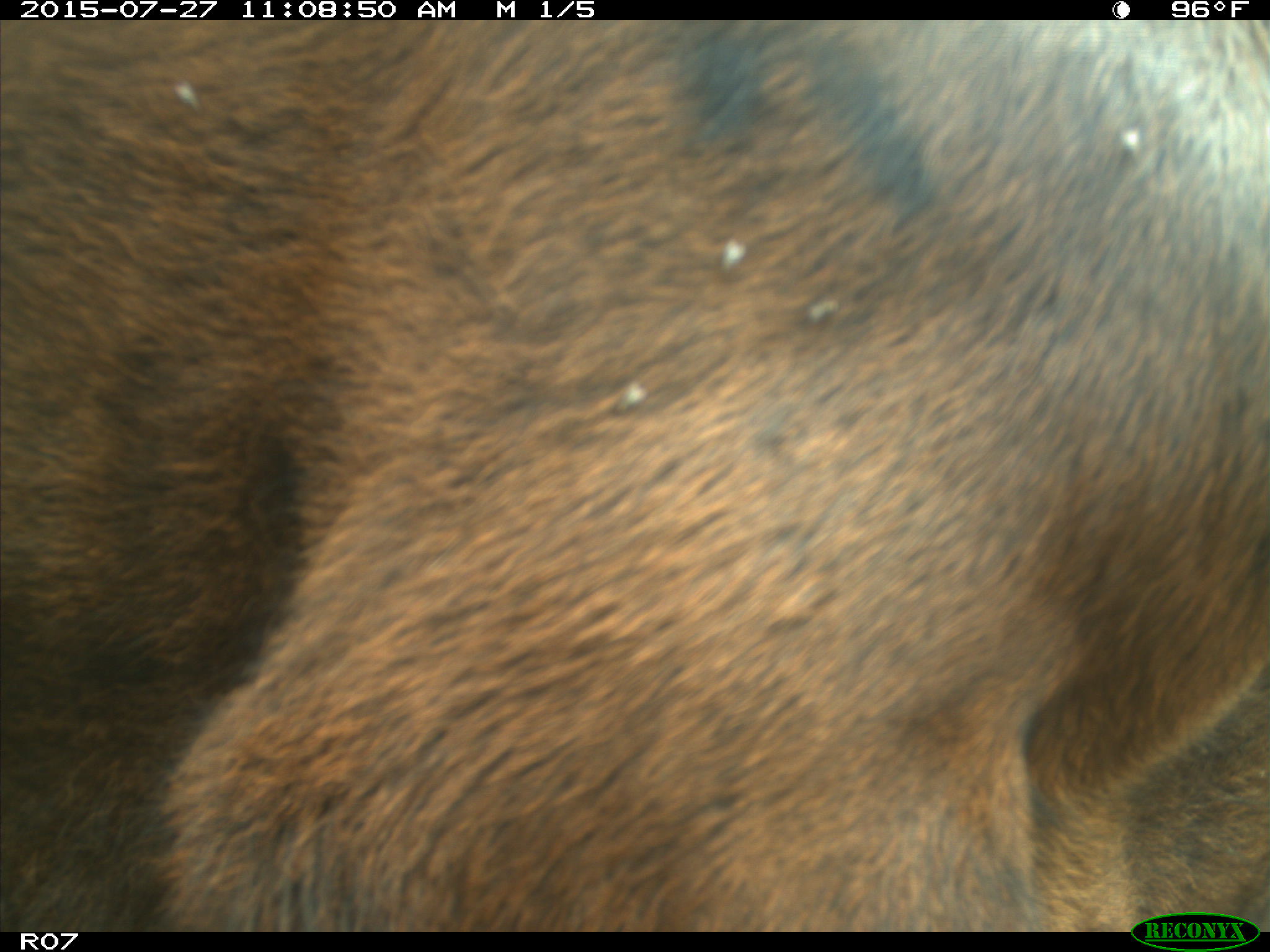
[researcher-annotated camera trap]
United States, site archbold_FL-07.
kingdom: Animalia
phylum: Chordata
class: Mammalia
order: Artiodactyla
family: Bovidae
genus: Bos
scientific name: Bos taurus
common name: domestic cow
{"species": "Bos taurus (domestic cow)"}